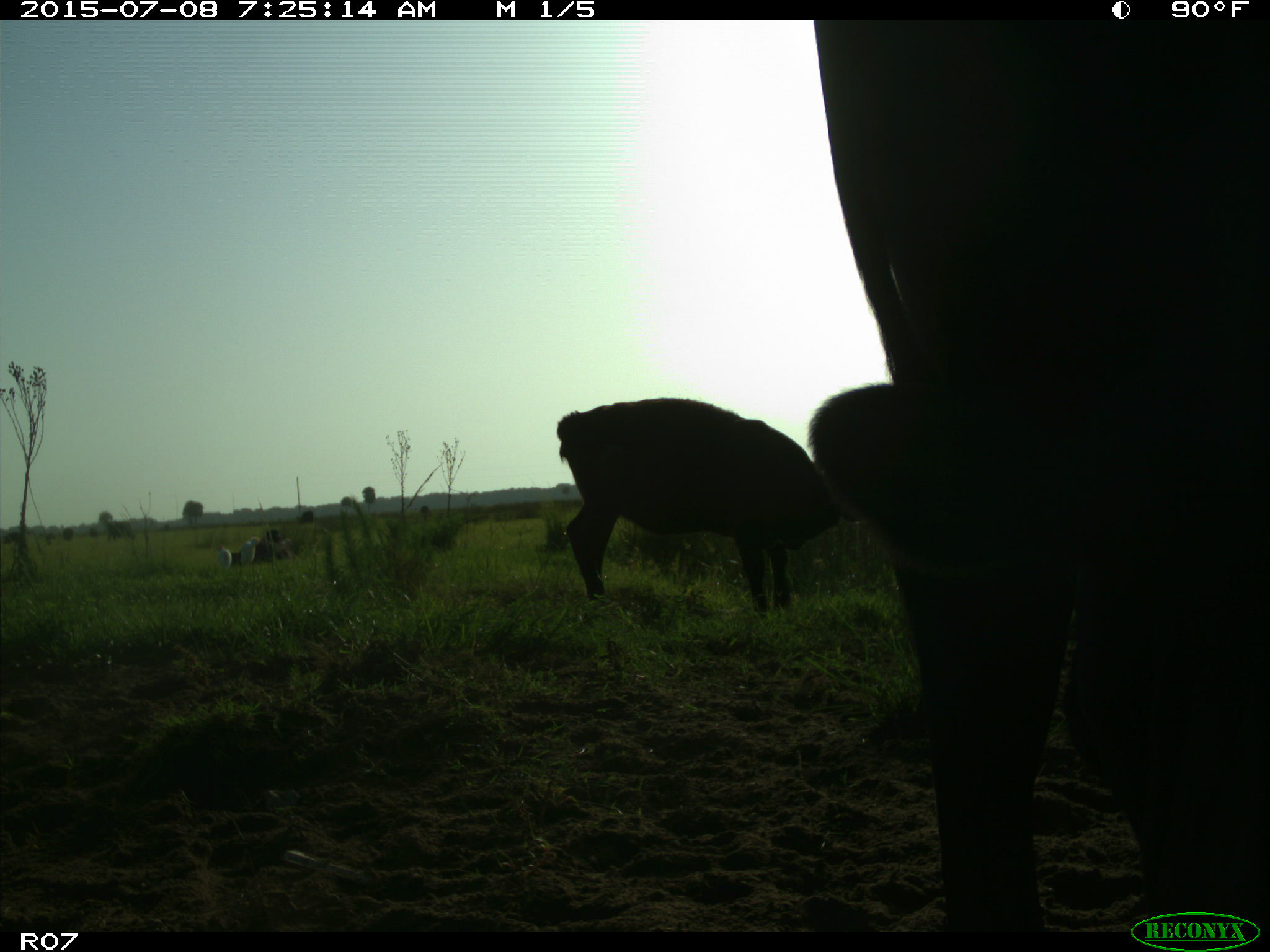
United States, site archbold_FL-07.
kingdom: Animalia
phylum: Chordata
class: Mammalia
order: Artiodactyla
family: Bovidae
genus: Bos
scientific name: Bos taurus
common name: domestic cow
Bos taurus (domestic cow).